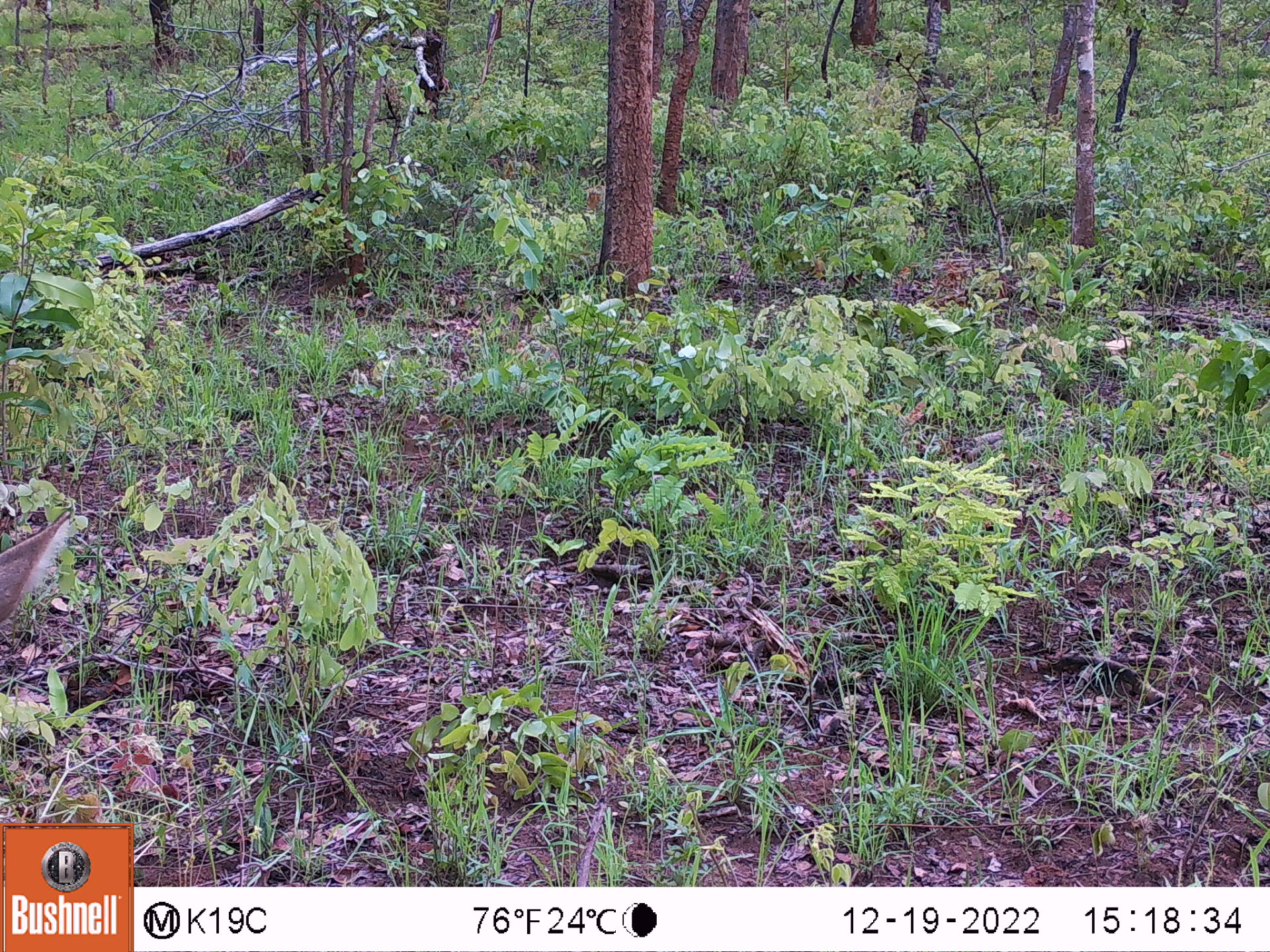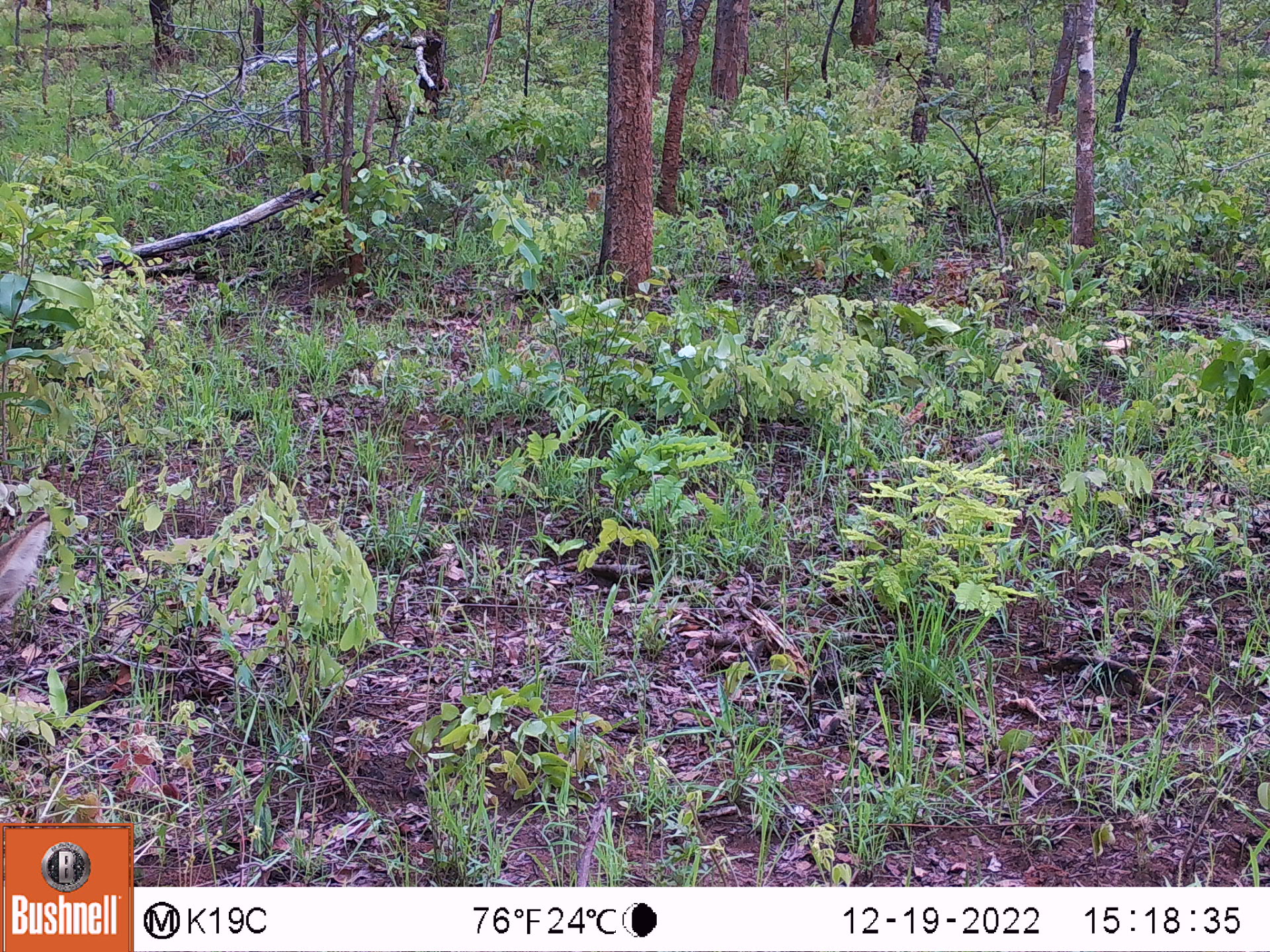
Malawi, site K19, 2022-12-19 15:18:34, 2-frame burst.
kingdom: Animalia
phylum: Chordata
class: Mammalia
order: Artiodactyla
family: Bovidae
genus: Redunca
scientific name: Redunca arundinum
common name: southern reedbuck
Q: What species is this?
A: Southern reedbuck (Redunca arundinum).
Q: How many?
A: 1.